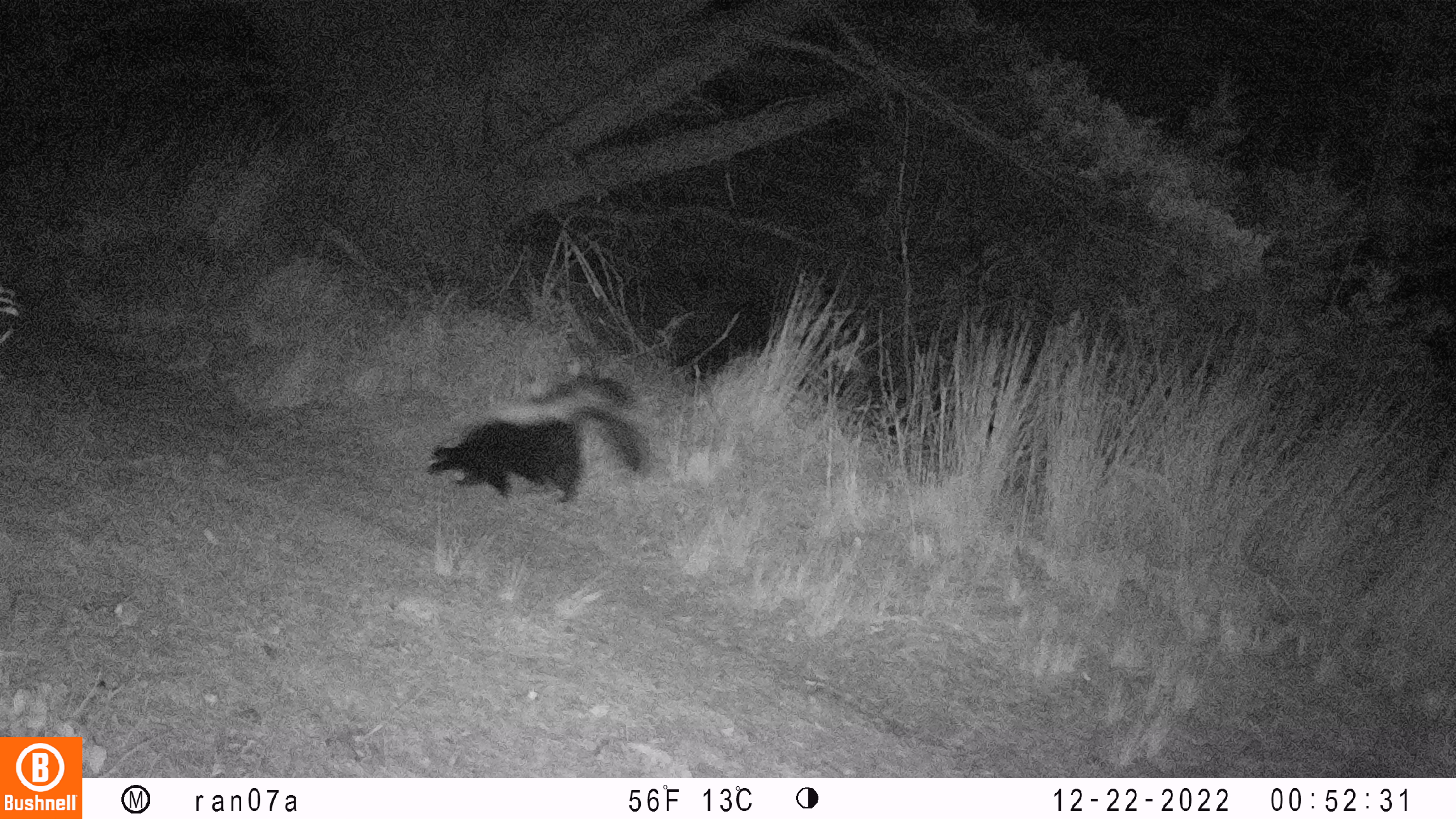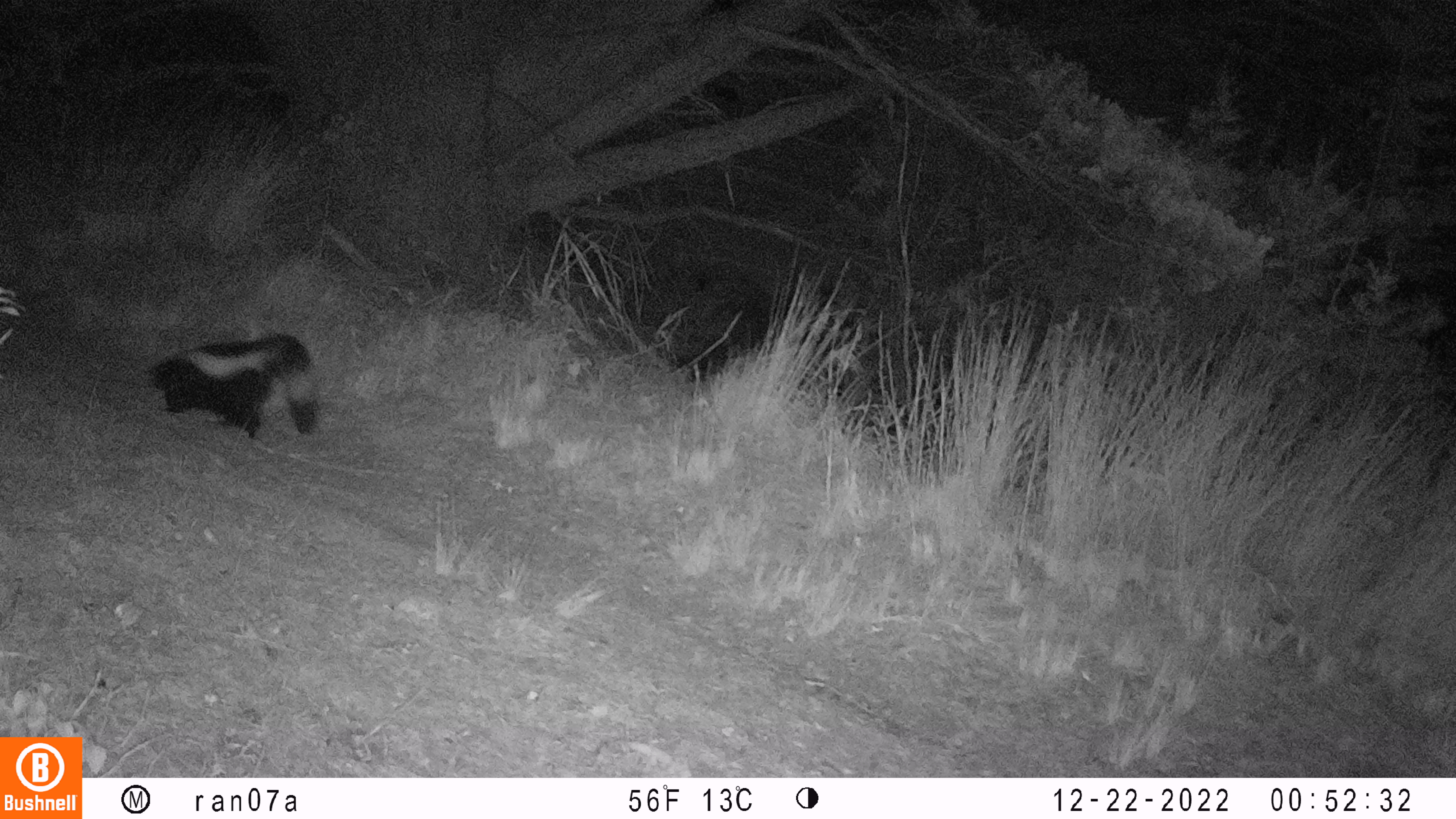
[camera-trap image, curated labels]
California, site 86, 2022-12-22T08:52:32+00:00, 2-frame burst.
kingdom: Animalia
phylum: Chordata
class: Mammalia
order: Carnivora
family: Mephitidae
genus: Mephitis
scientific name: Mephitis mephitis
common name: striped skunk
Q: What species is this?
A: Striped skunk (Mephitis mephitis).